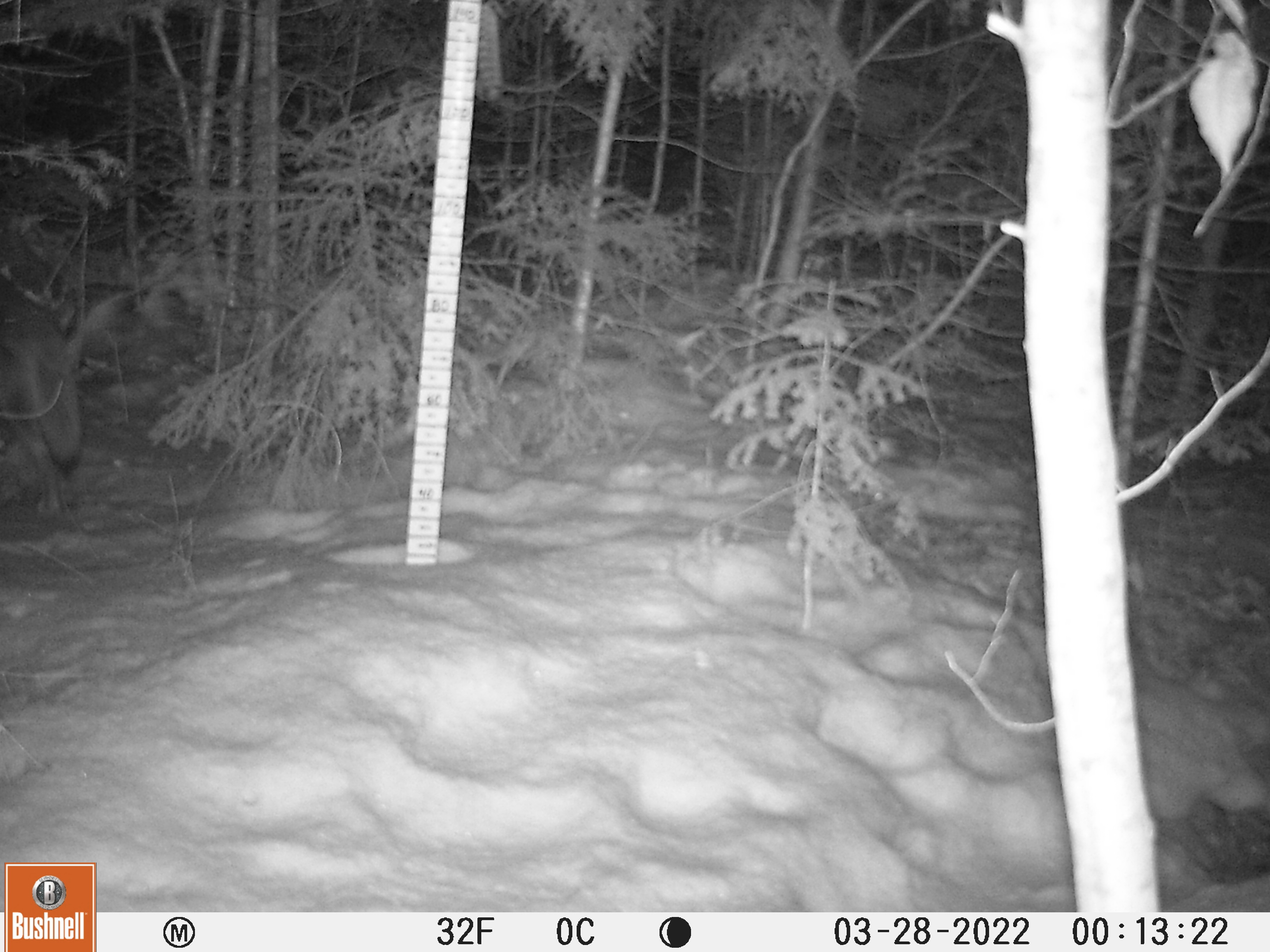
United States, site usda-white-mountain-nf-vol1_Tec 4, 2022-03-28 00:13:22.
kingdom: Animalia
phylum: Chordata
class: Mammalia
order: Carnivora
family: Canidae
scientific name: Canidae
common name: canid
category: canid sp.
Canid sp. (canid) (Canidae).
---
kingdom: Animalia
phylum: Chordata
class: Mammalia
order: Carnivora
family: Canidae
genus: Canis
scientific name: Canis latrans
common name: coyote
Coyote (Canis latrans).